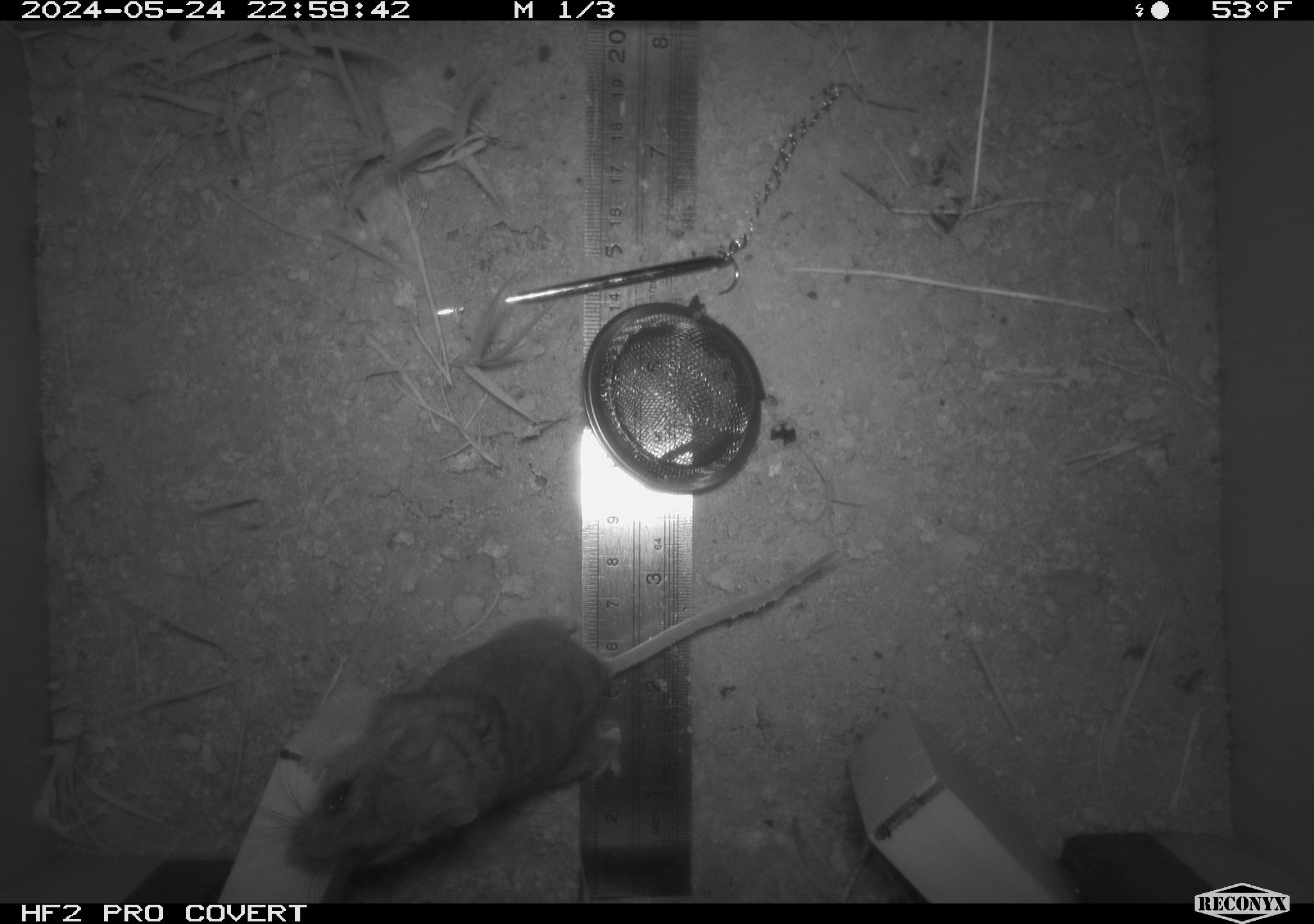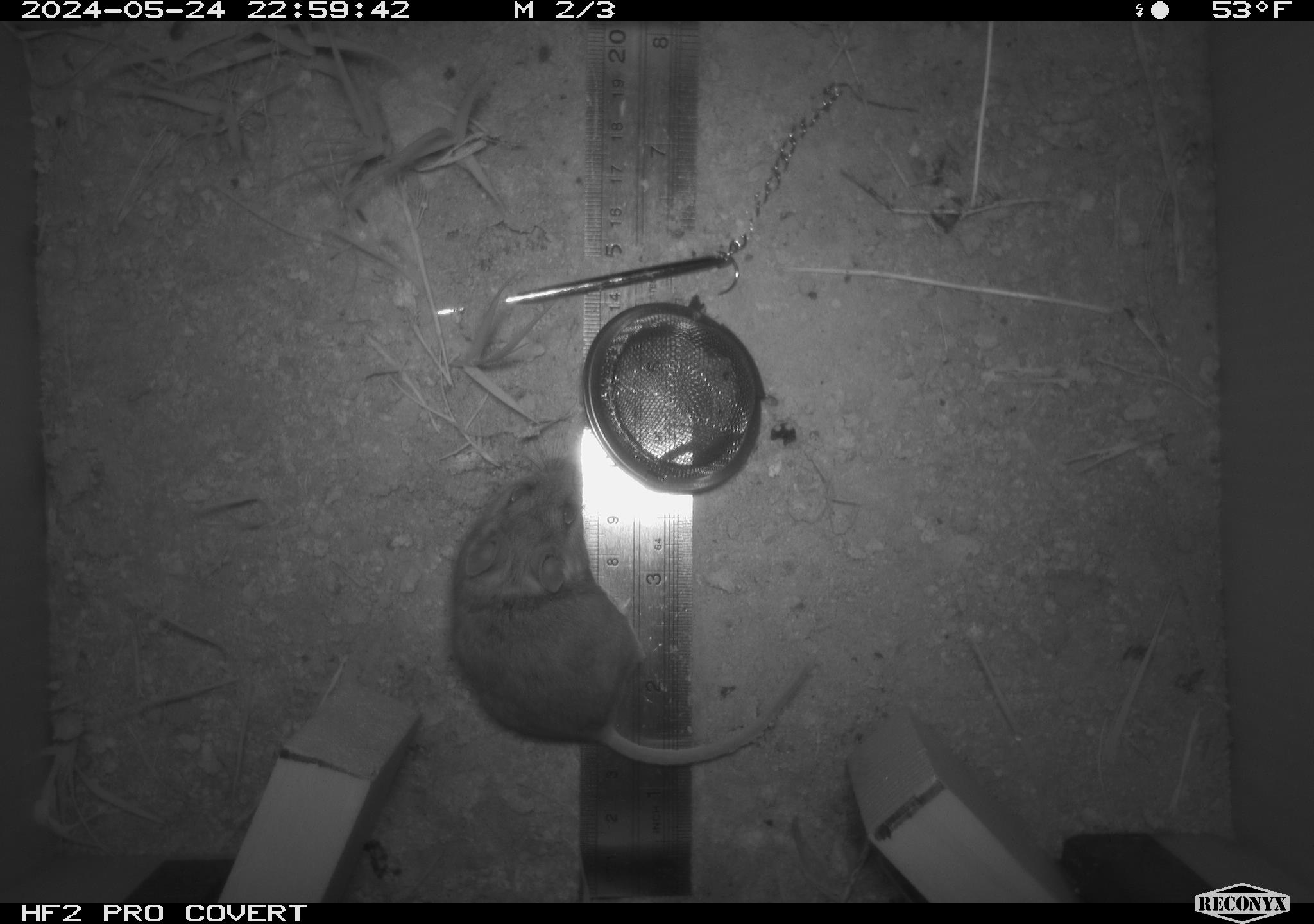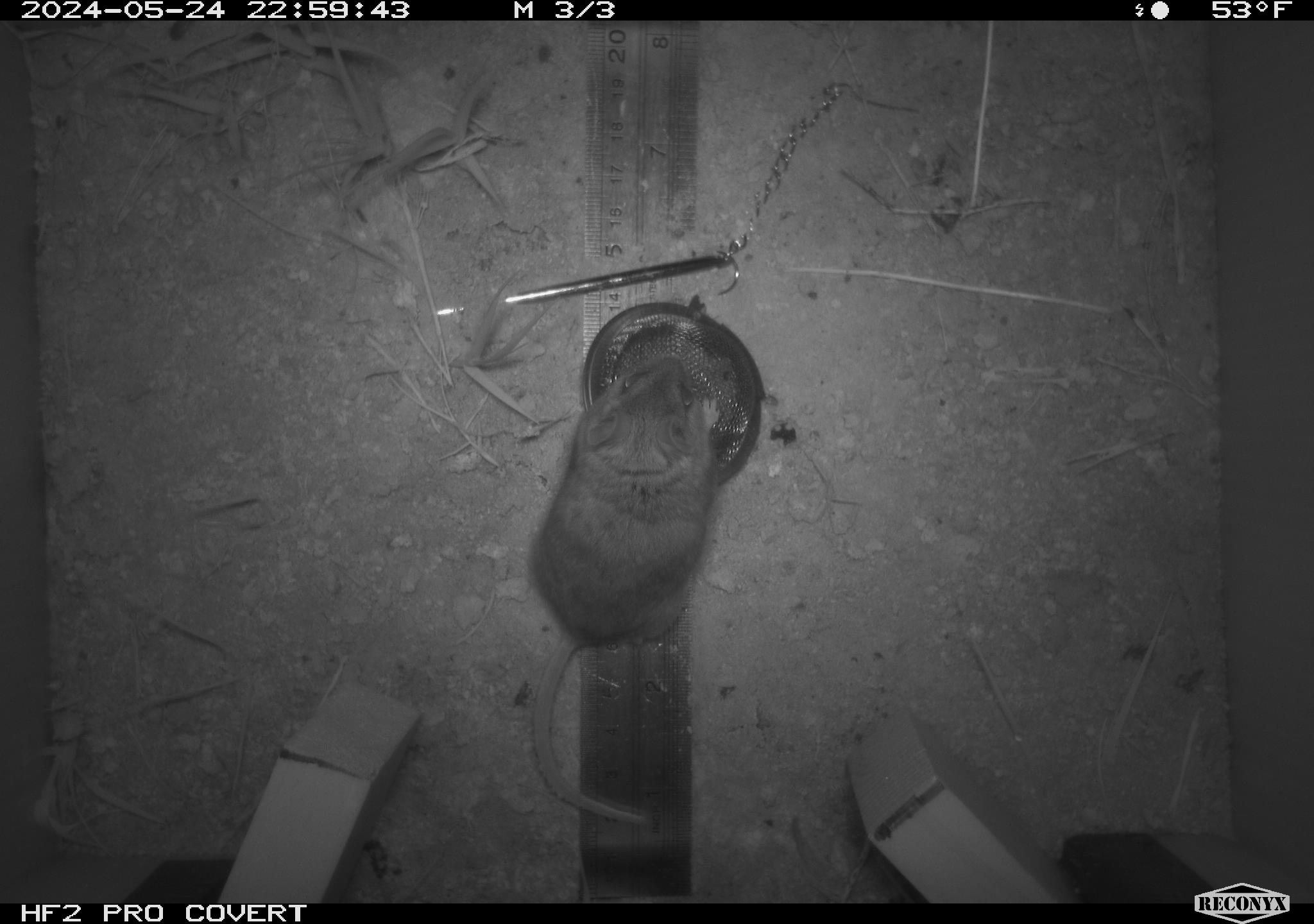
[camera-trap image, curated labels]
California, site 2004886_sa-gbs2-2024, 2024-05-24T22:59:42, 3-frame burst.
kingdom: Animalia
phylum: Chordata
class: Mammalia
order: Rodentia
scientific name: Rodentia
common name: mouse species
Mouse species (Rodentia).